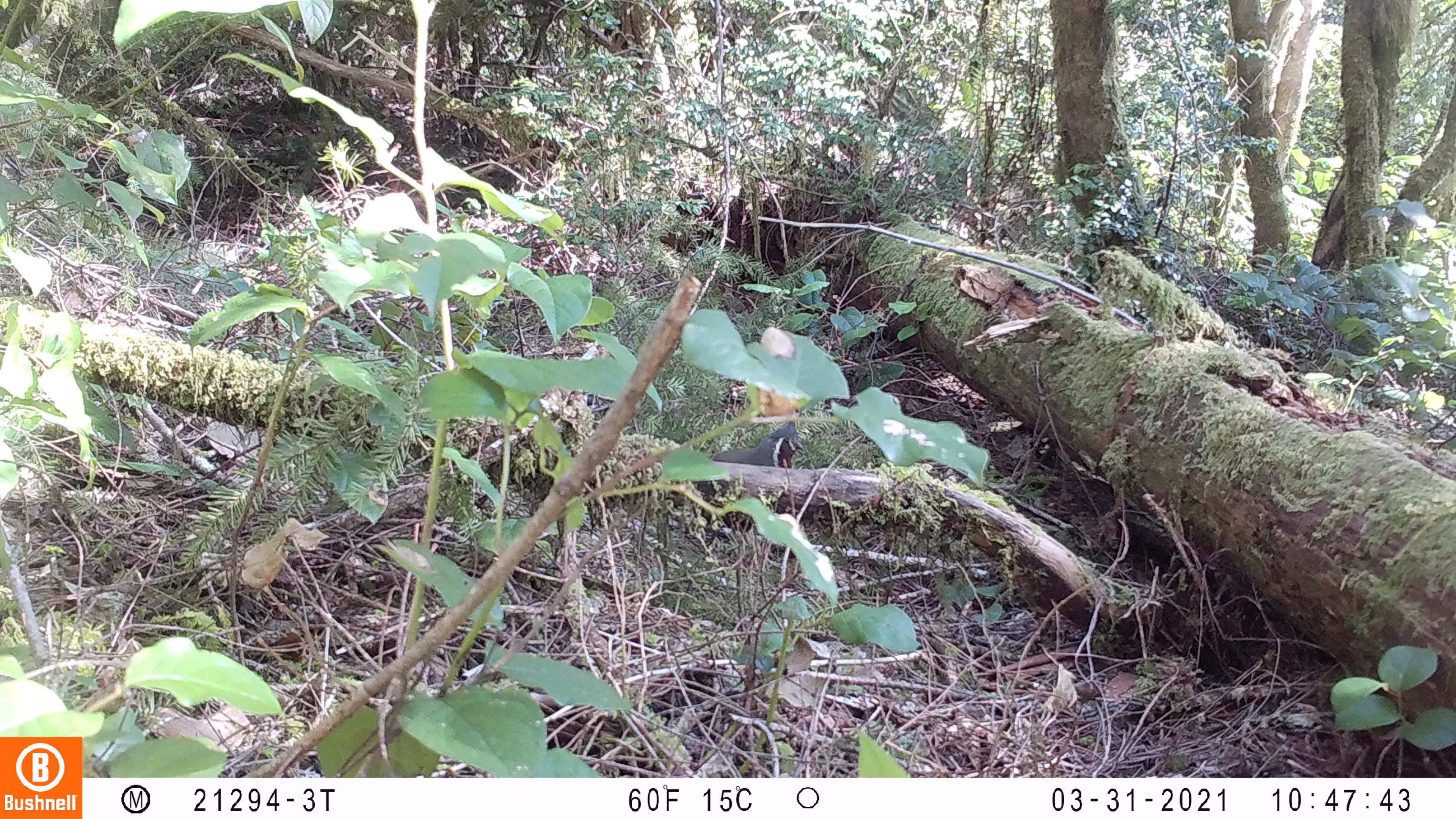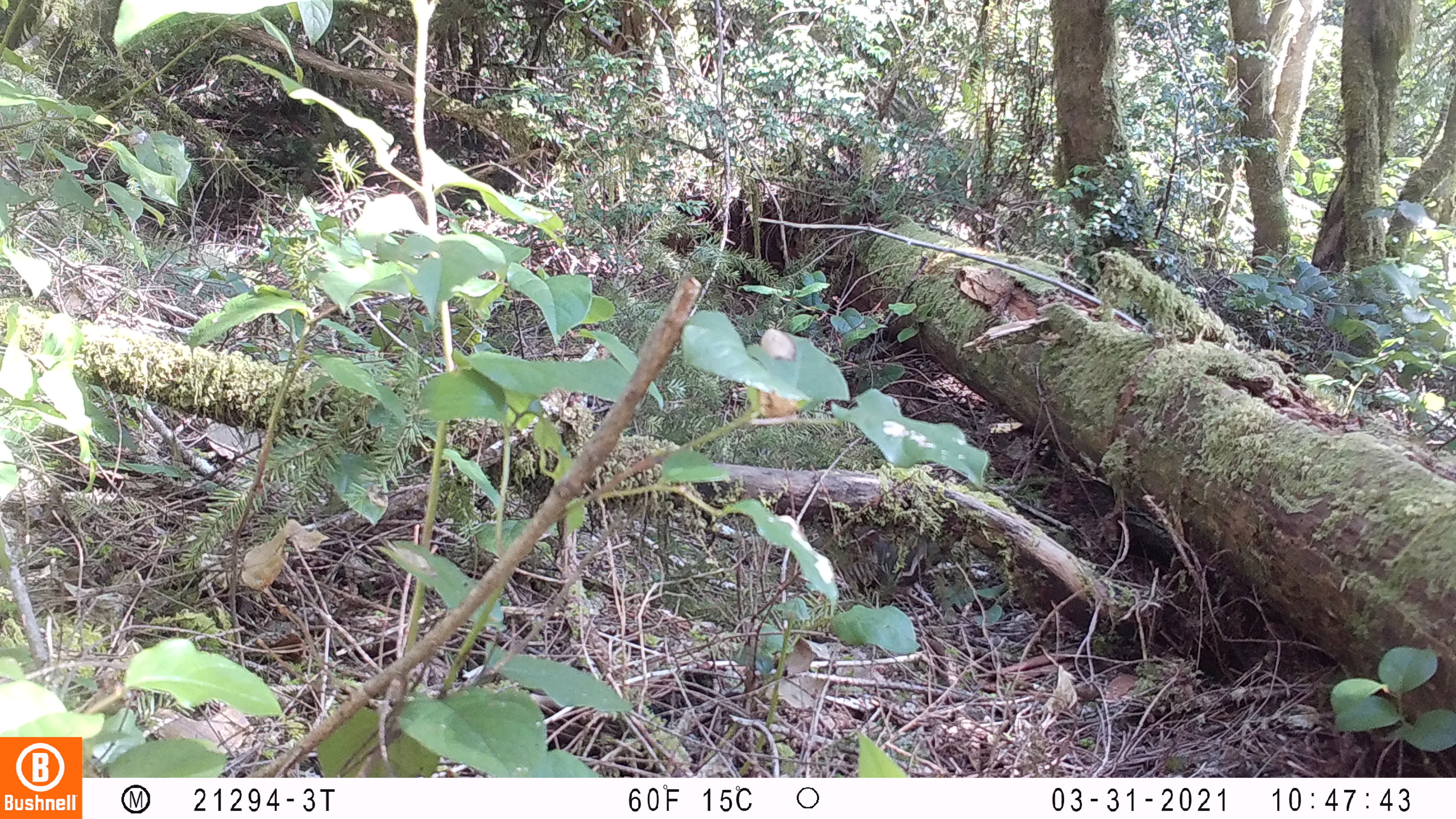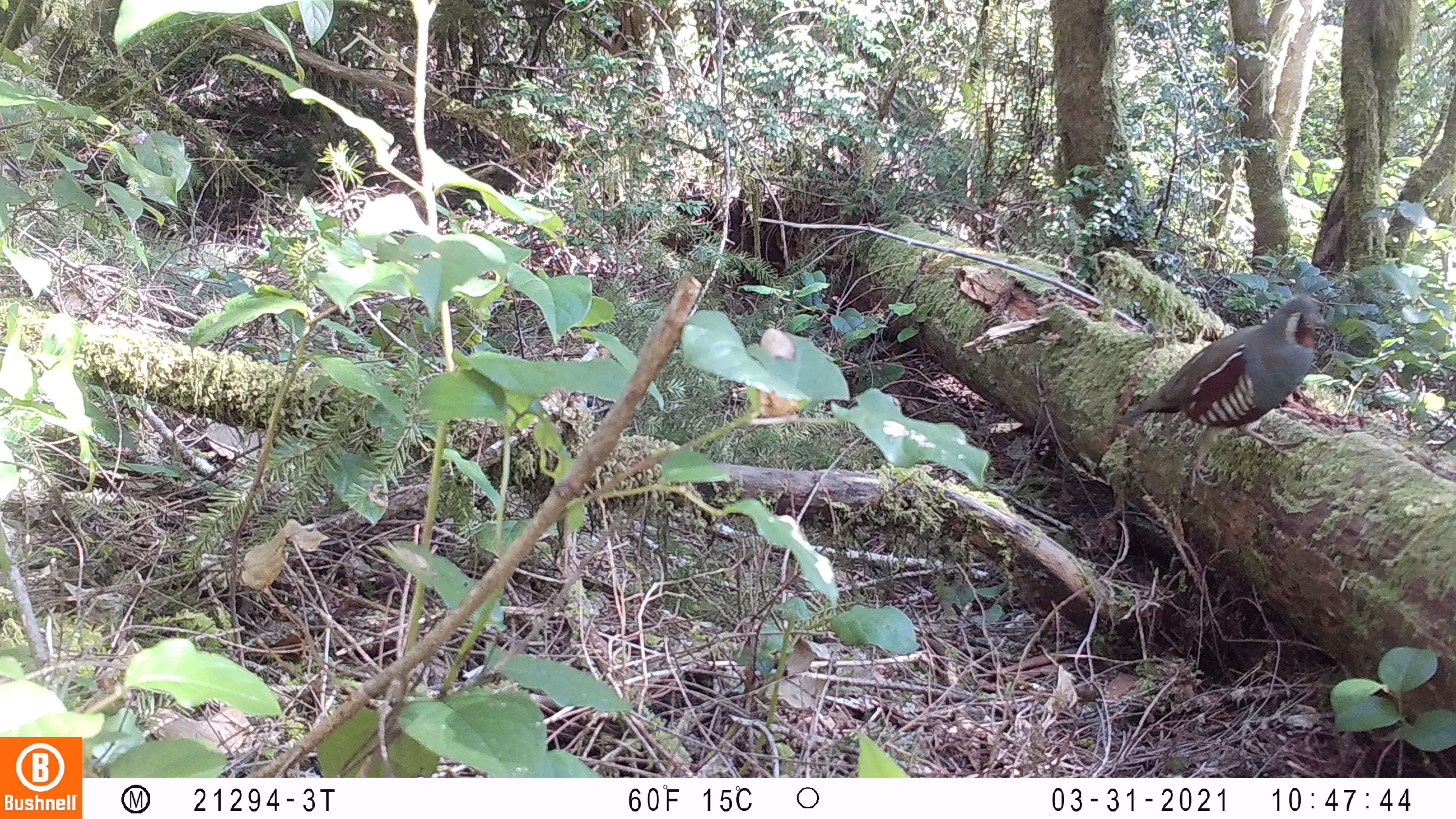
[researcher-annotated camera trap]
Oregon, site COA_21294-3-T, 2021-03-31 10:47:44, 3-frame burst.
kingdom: Animalia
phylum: Chordata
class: Aves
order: Galliformes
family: Odontophoridae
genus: Oreortyx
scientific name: Oreortyx pictus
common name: mountain quail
Mountain quail (Oreortyx pictus).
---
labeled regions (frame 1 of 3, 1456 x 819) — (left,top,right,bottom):
mountain quail: (707,415,808,480)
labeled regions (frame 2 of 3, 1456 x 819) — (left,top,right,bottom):
mountain quail: (831,516,969,600)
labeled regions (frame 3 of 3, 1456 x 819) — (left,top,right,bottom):
mountain quail: (1115,286,1331,495)